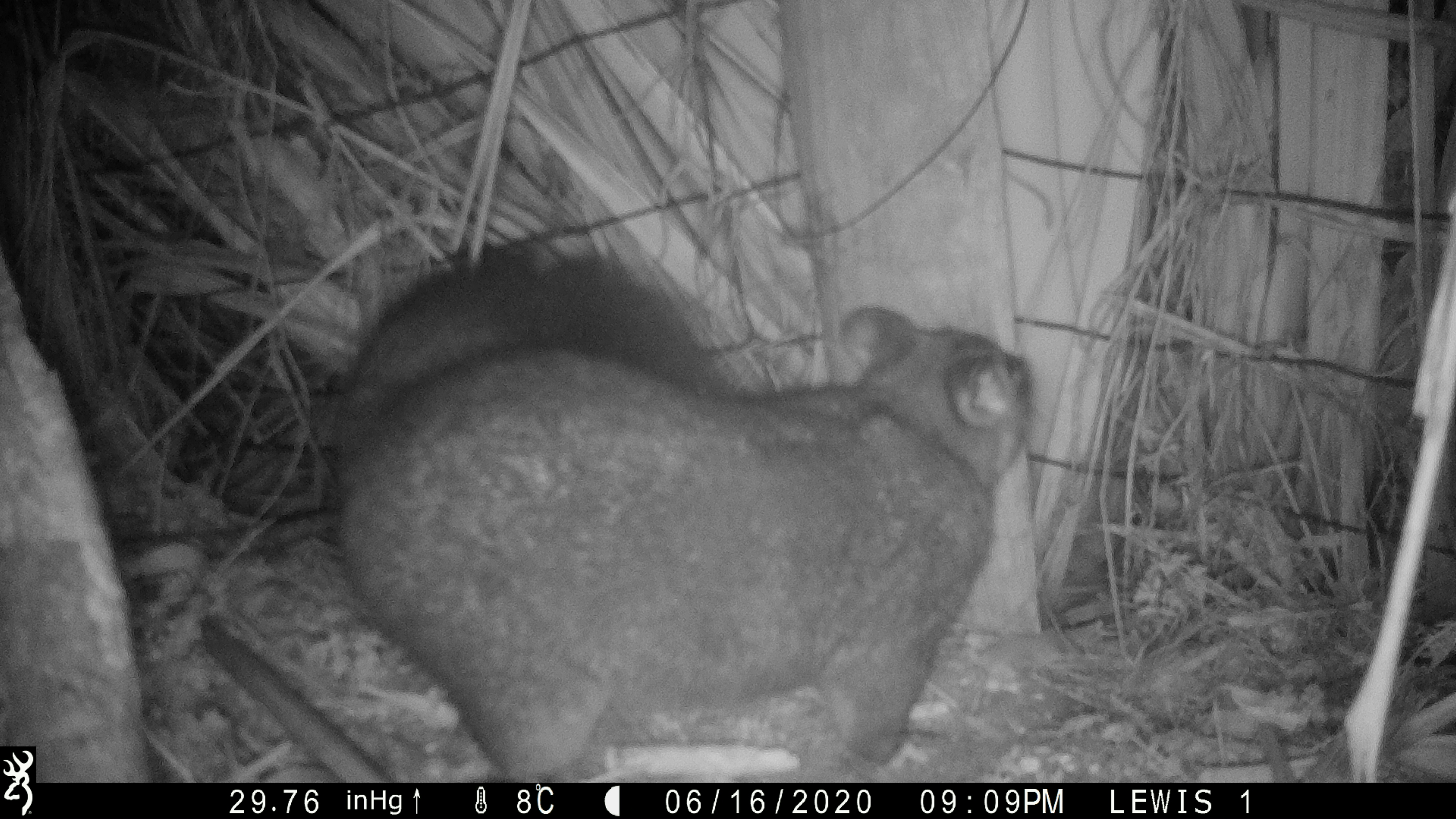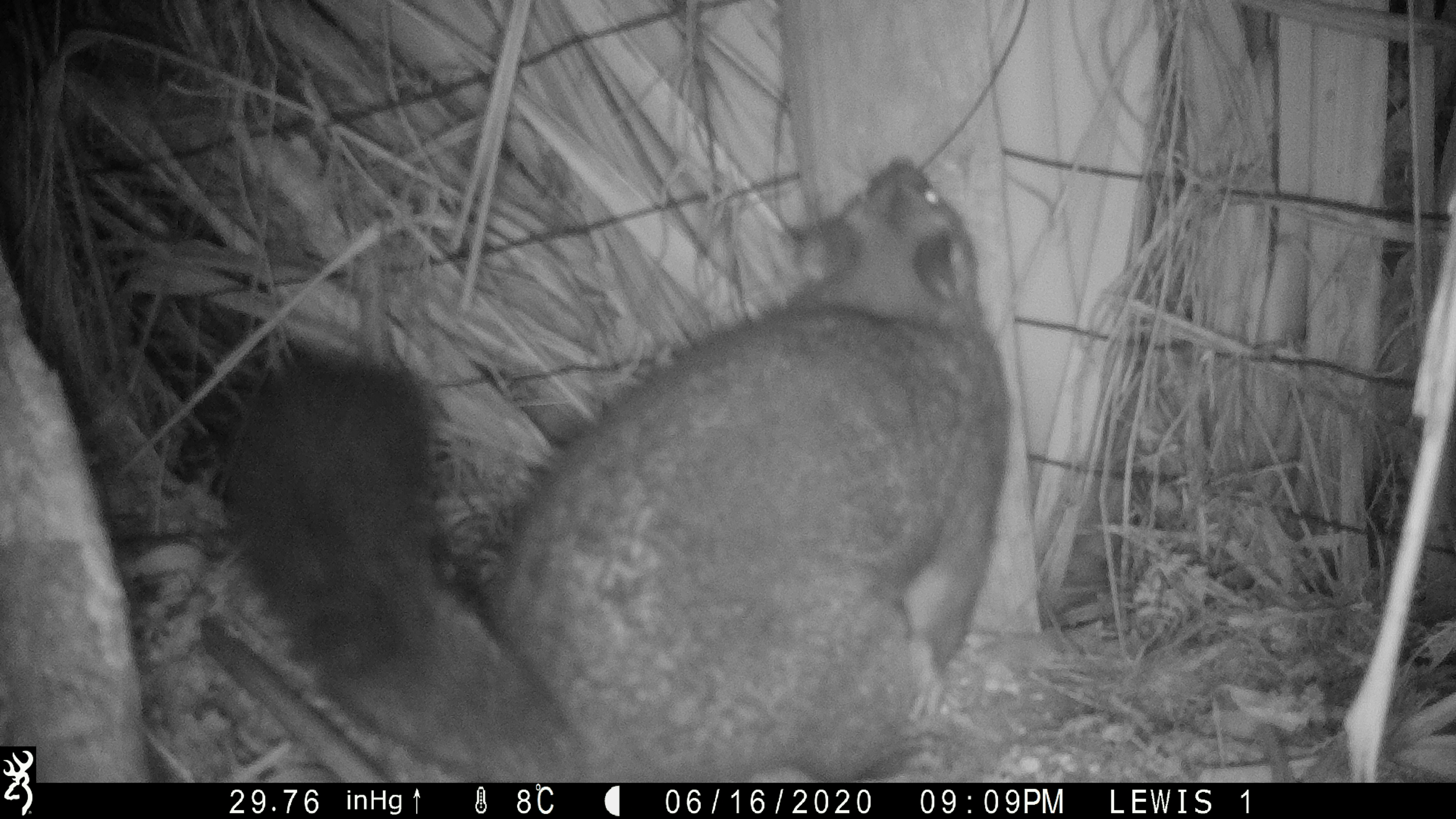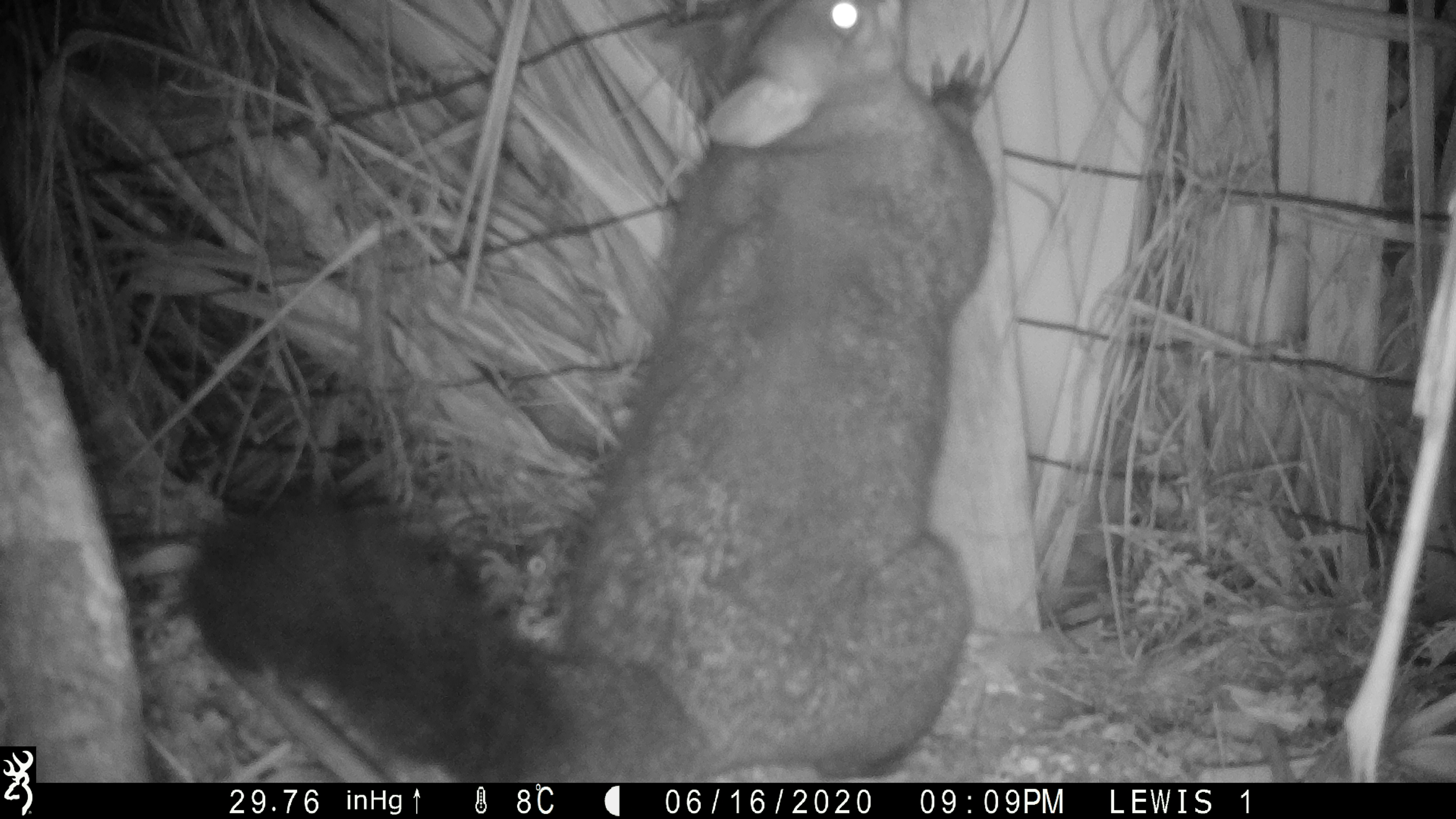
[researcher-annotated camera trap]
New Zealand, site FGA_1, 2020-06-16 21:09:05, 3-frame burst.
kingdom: Animalia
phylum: Chordata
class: Mammalia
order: Diprotodontia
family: Phalangeridae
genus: Trichosurus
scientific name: Trichosurus vulpecula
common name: common brushtail possum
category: possum